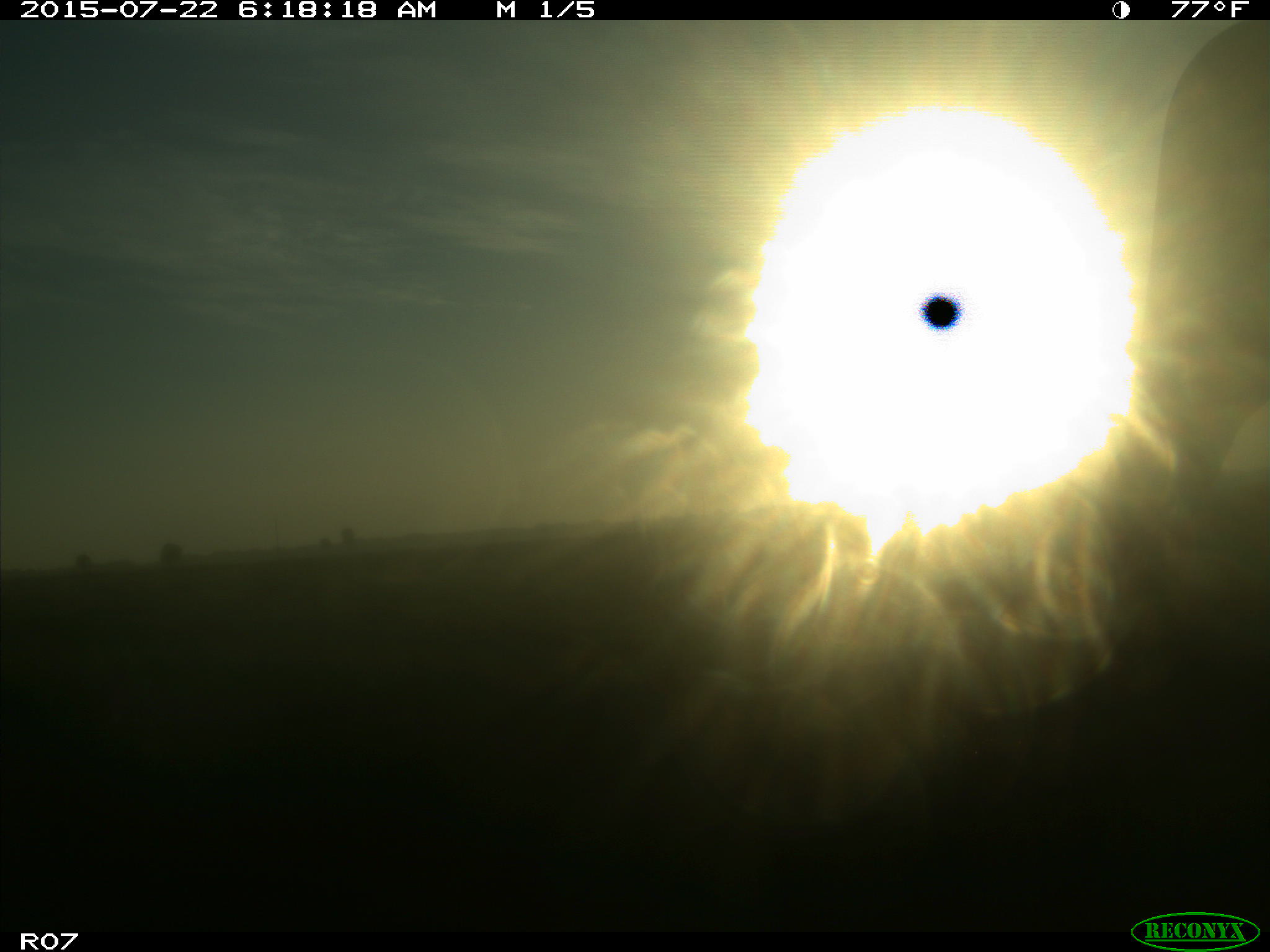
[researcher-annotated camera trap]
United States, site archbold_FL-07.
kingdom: Animalia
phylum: Chordata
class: Mammalia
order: Artiodactyla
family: Bovidae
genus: Bos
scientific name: Bos taurus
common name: domestic cow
Bos taurus (domestic cow).